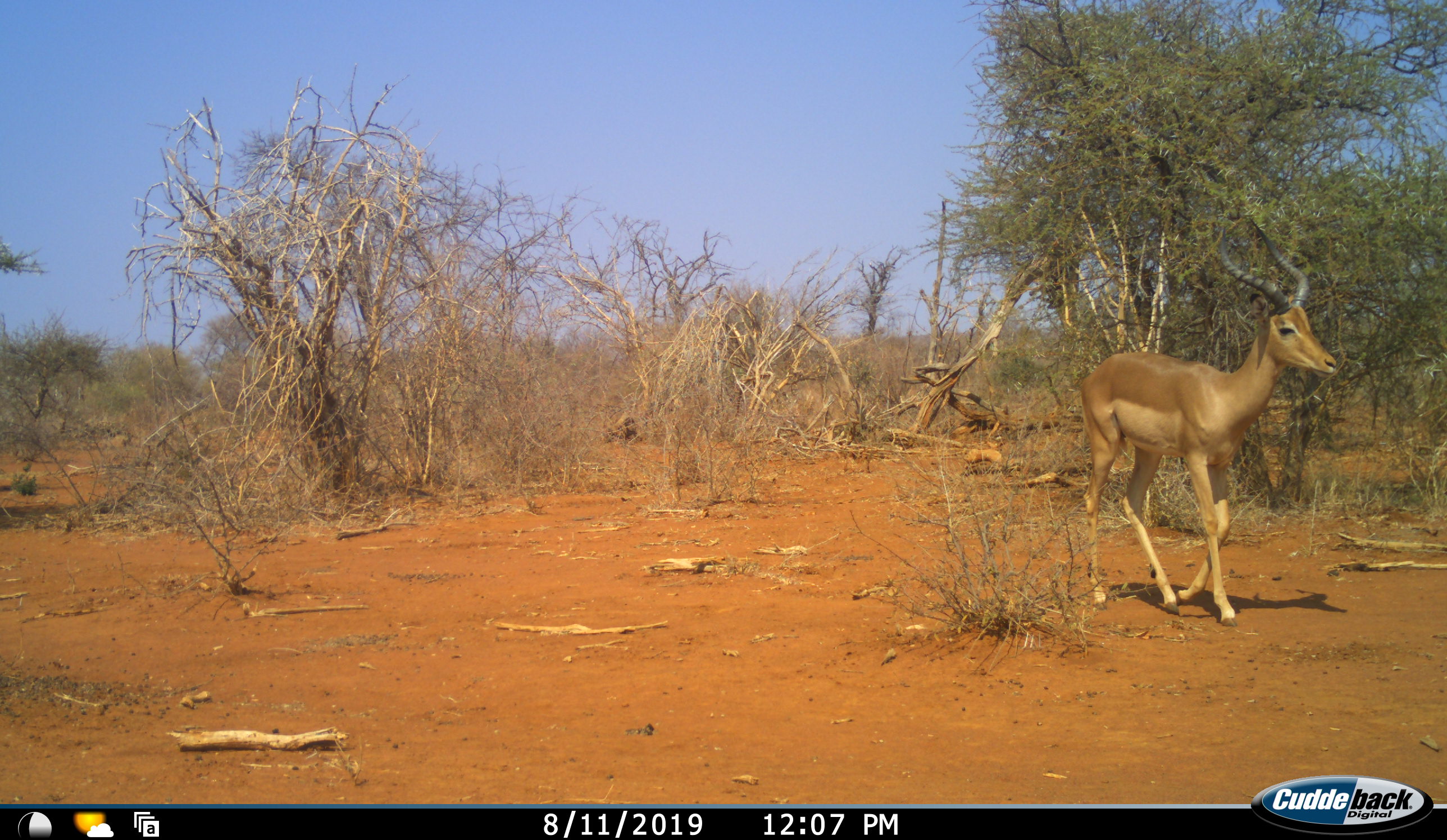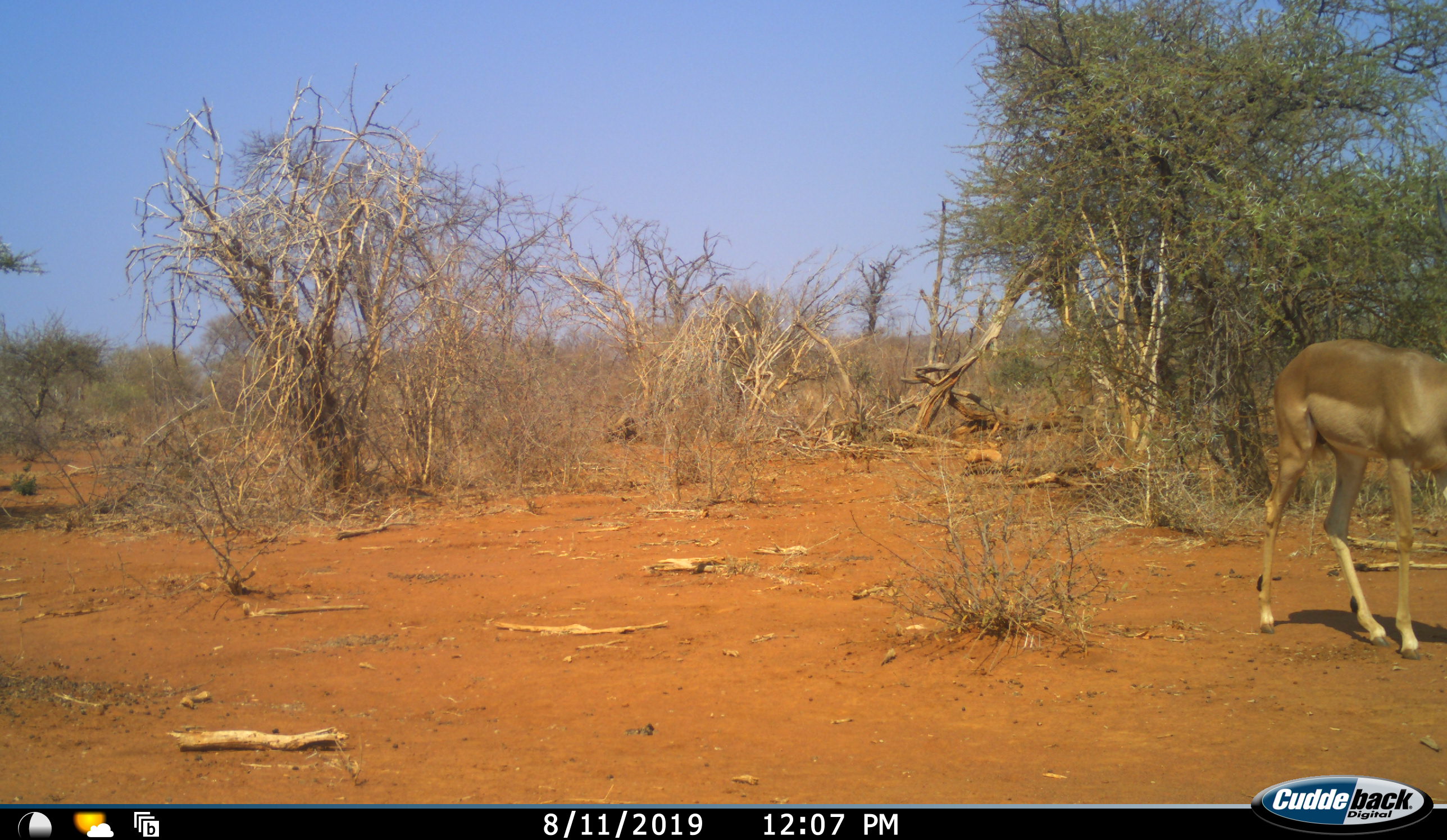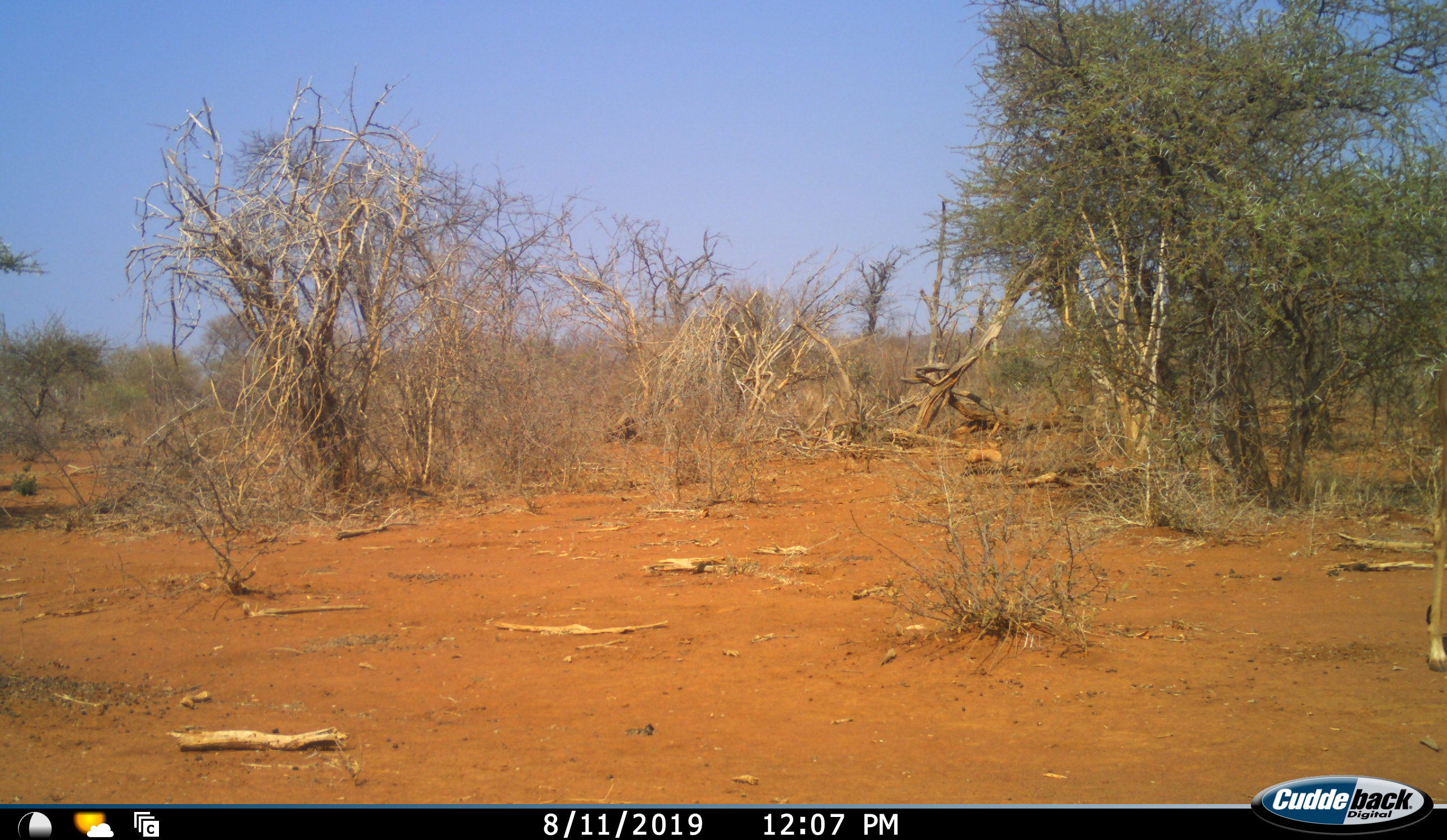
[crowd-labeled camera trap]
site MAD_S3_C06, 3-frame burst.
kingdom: Animalia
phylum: Chordata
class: Mammalia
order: Artiodactyla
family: Bovidae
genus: Aepyceros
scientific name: Aepyceros melampus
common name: impala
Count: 1.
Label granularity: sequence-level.